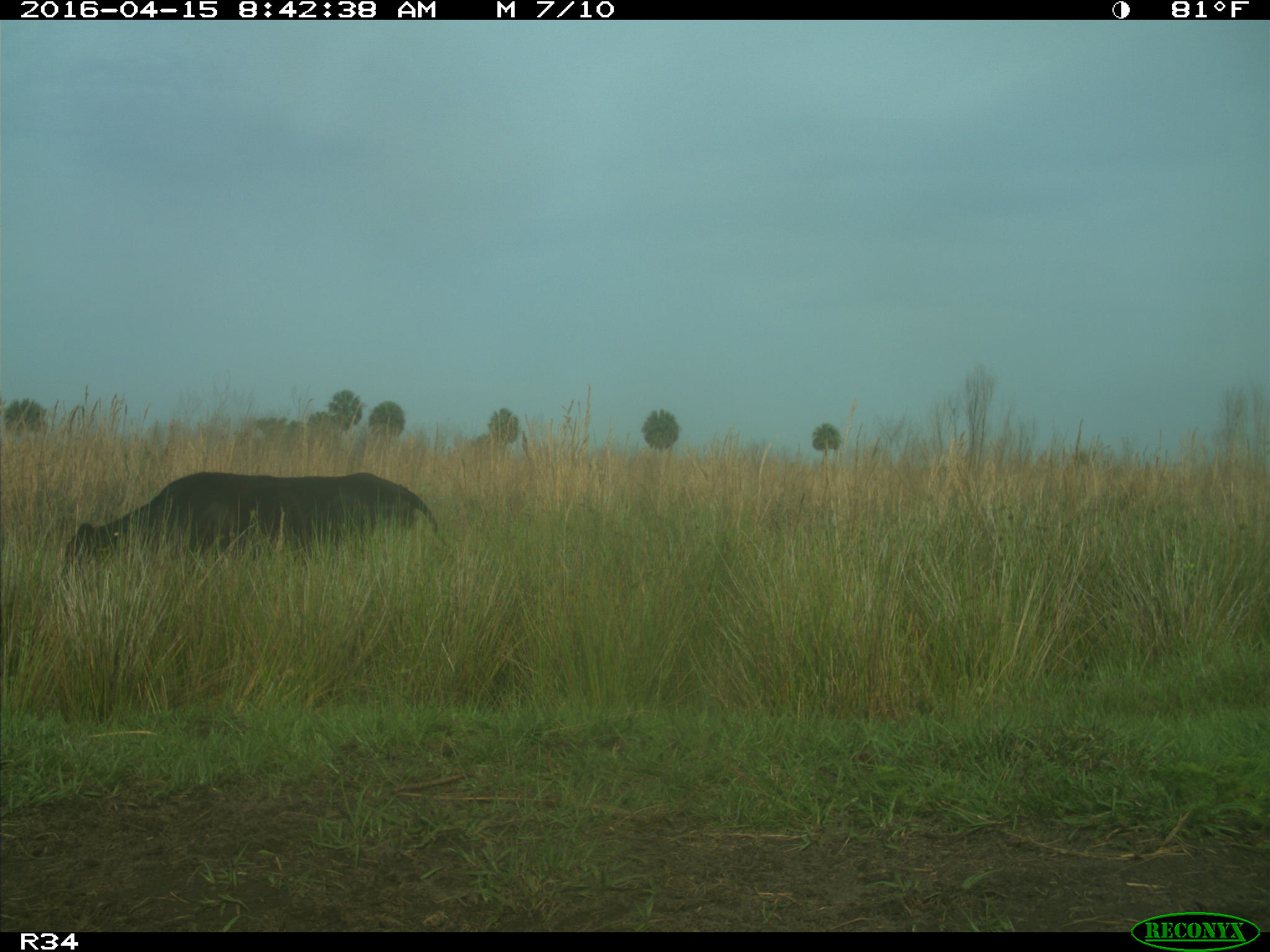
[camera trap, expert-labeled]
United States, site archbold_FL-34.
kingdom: Animalia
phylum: Chordata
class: Mammalia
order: Artiodactyla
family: Bovidae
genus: Bos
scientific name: Bos taurus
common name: domestic cow